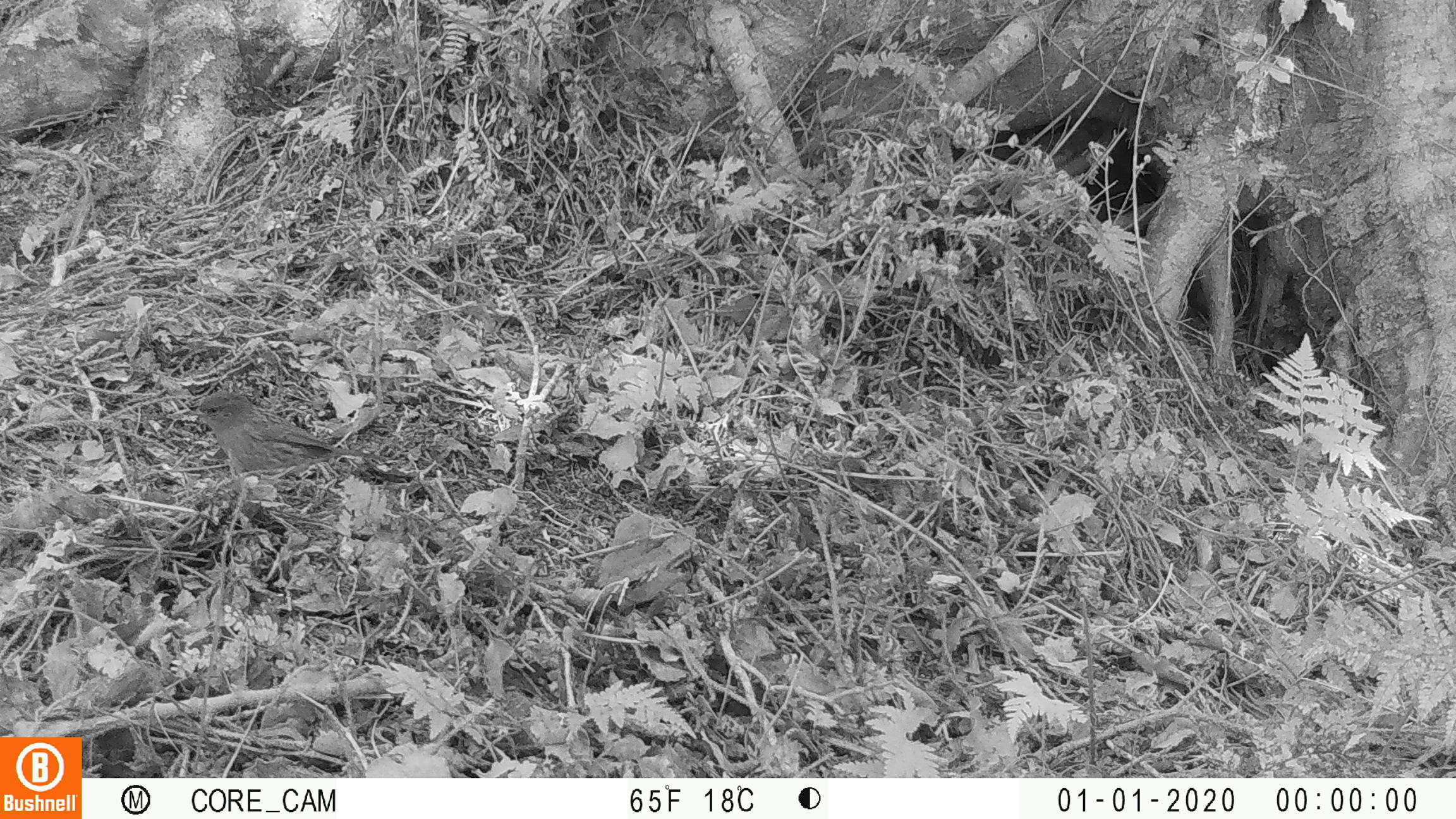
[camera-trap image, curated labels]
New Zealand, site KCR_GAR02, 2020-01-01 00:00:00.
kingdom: Animalia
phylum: Chordata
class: Aves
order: Passeriformes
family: Prunellidae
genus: Prunella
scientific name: Prunella modularis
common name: dunnock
Dunnock (Prunella modularis).